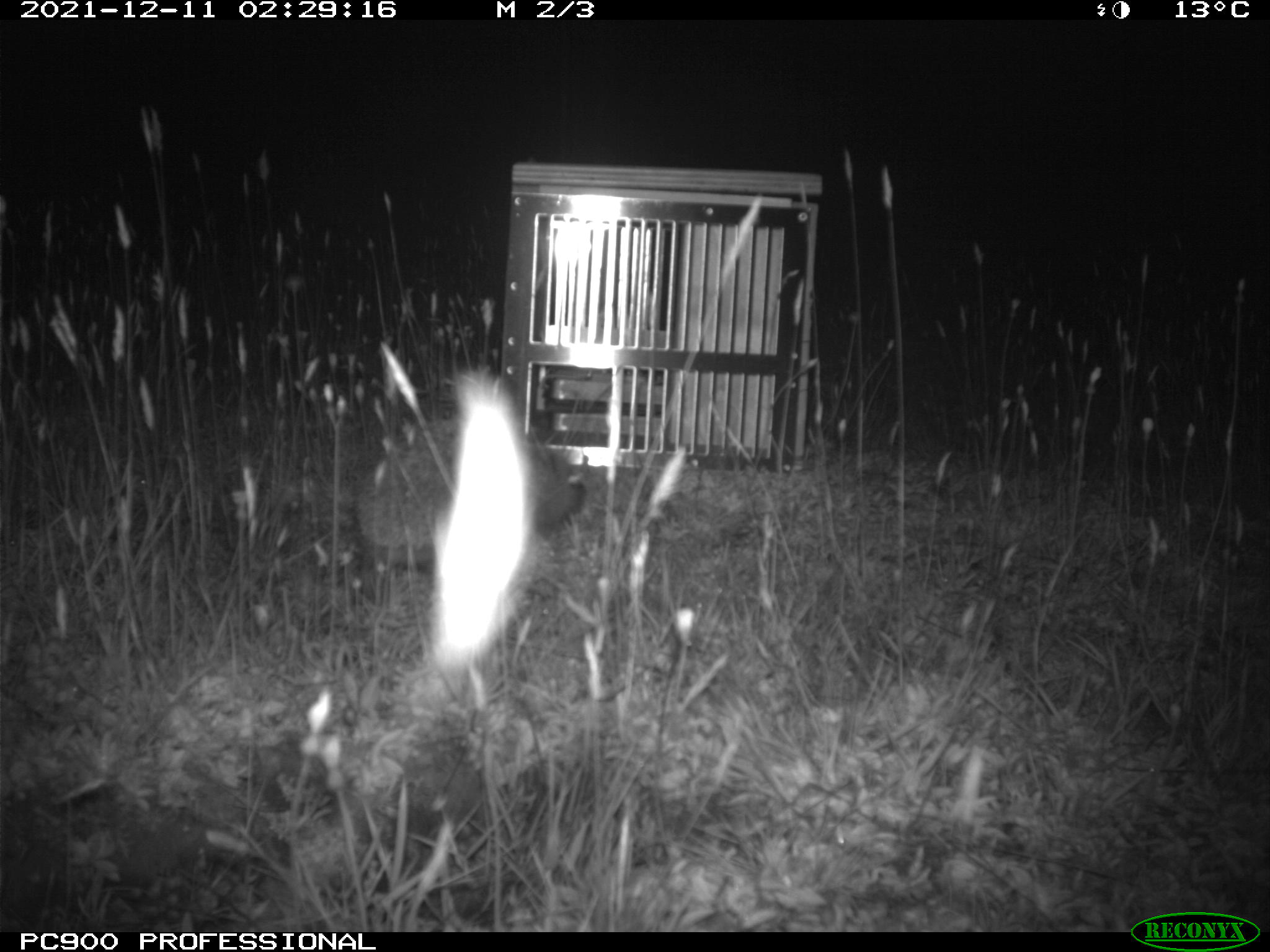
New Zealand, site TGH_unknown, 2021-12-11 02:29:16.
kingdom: Animalia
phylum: Chordata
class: Mammalia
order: Eulipotyphla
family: Erinaceidae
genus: Erinaceus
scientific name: Erinaceus europaeus europaeus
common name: european hedgehog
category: hedgehog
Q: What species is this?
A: Hedgehog (european hedgehog) (Erinaceus europaeus europaeus).